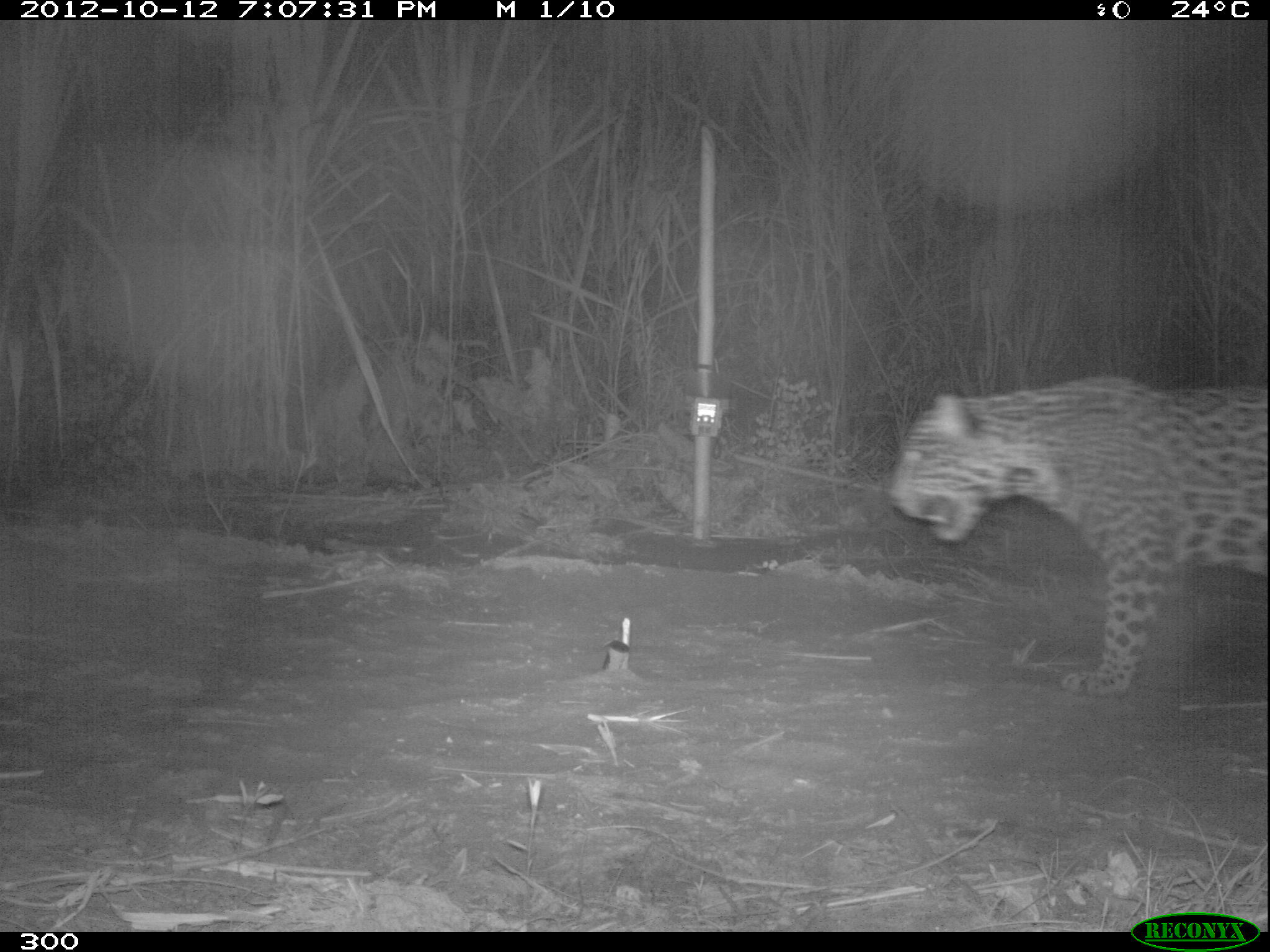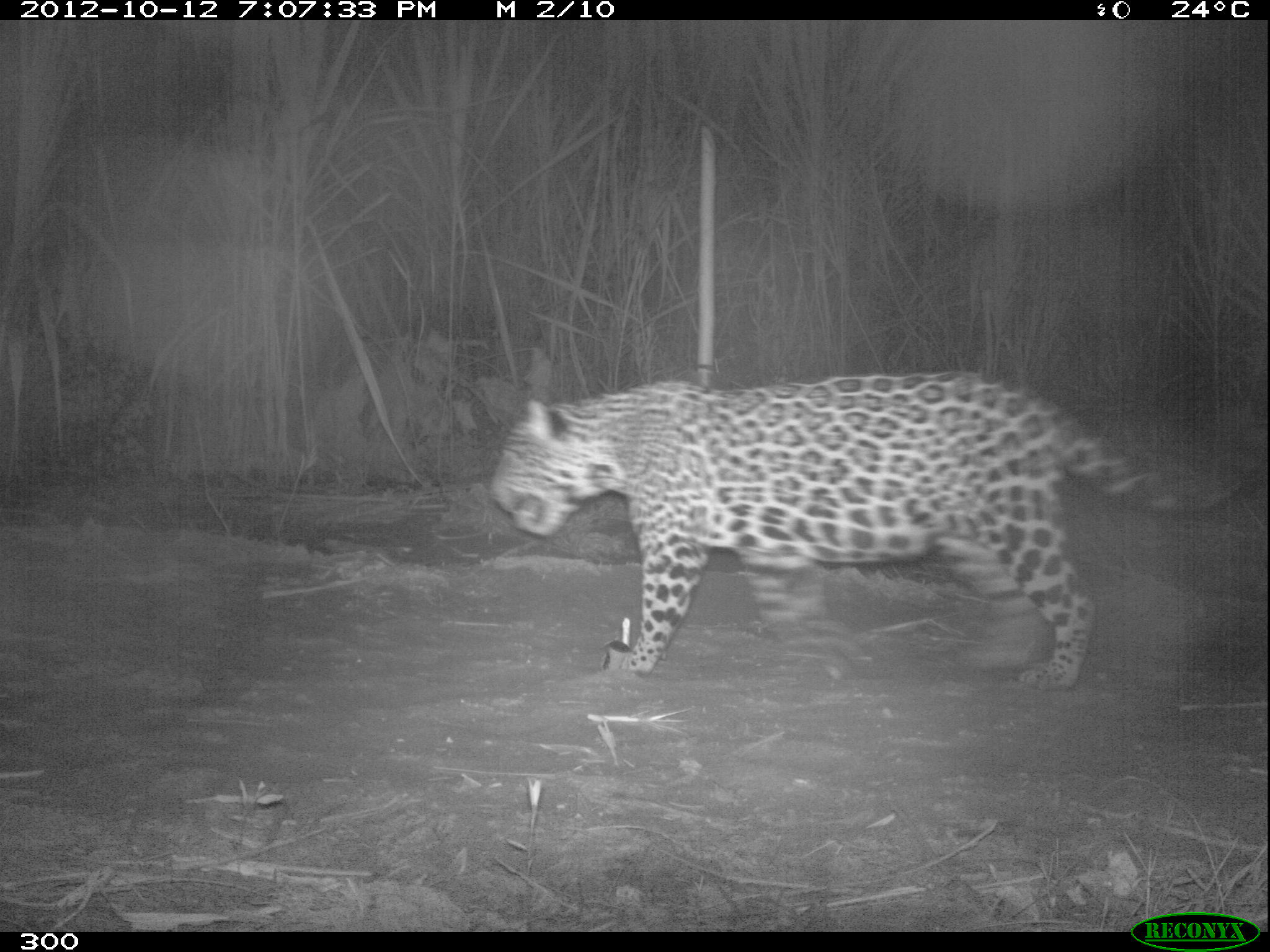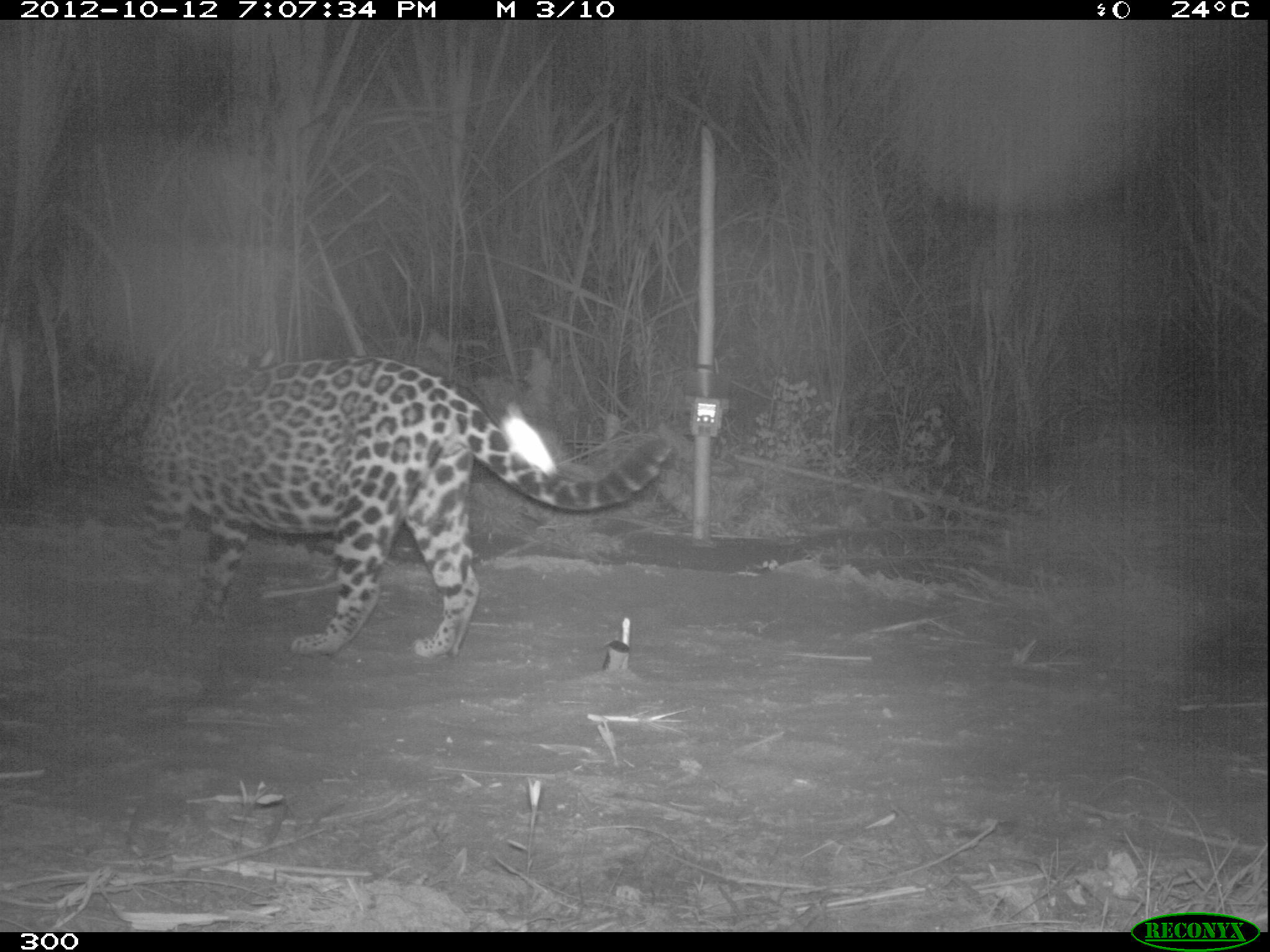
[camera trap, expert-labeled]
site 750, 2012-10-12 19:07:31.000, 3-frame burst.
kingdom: Animalia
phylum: Chordata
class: Mammalia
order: Carnivora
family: Felidae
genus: Panthera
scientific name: Panthera onca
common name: jaguar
Panthera onca (jaguar).